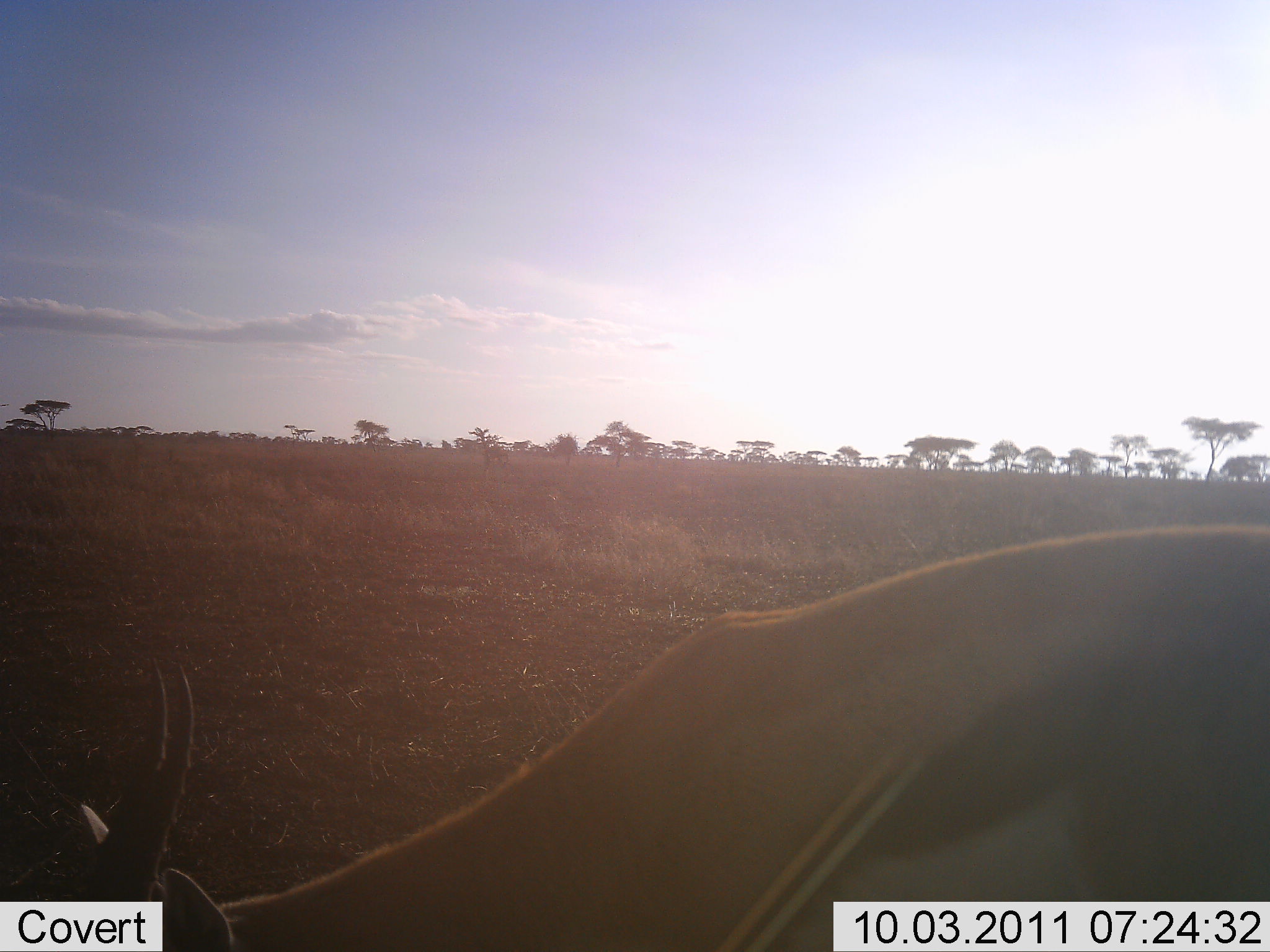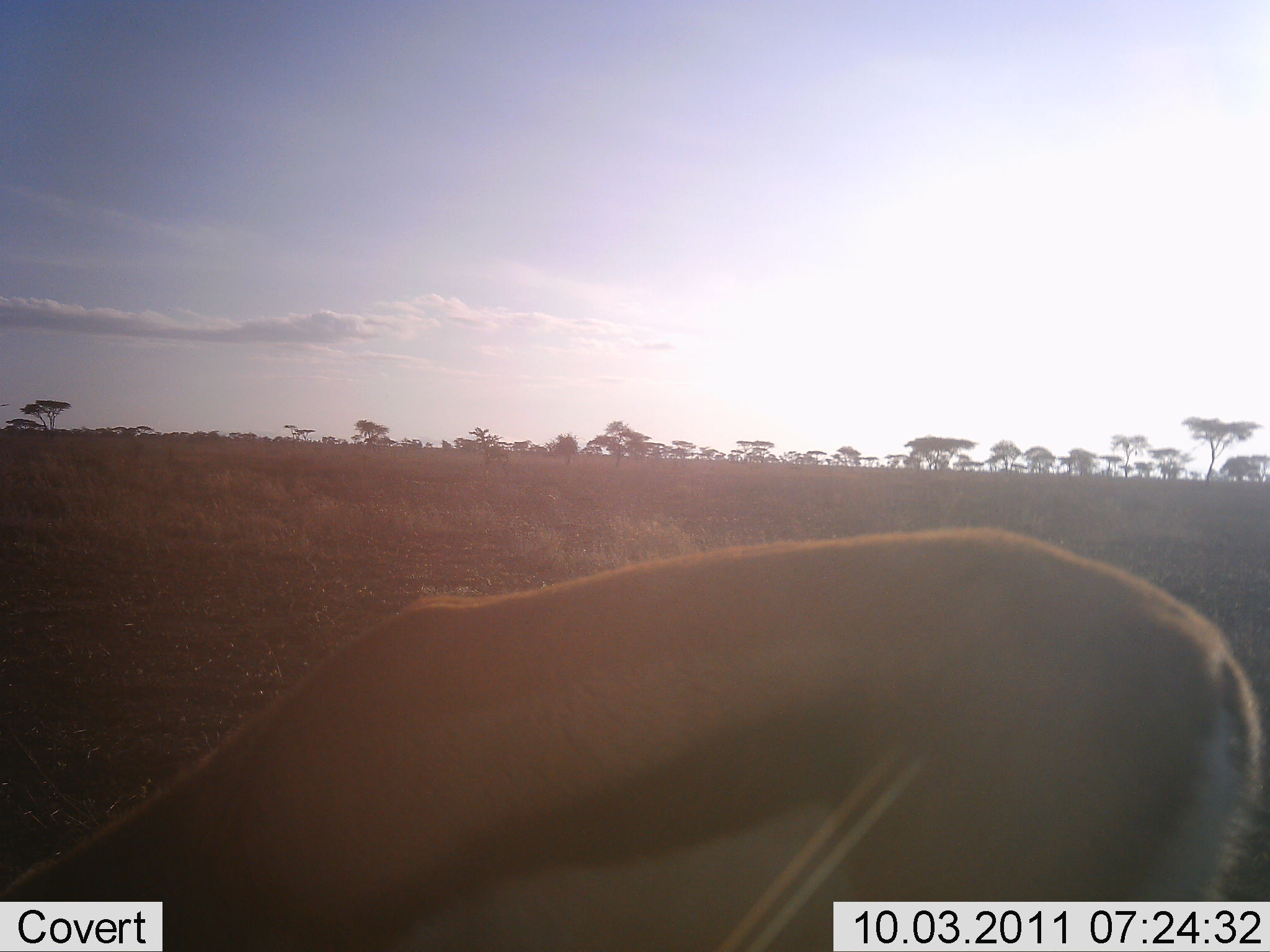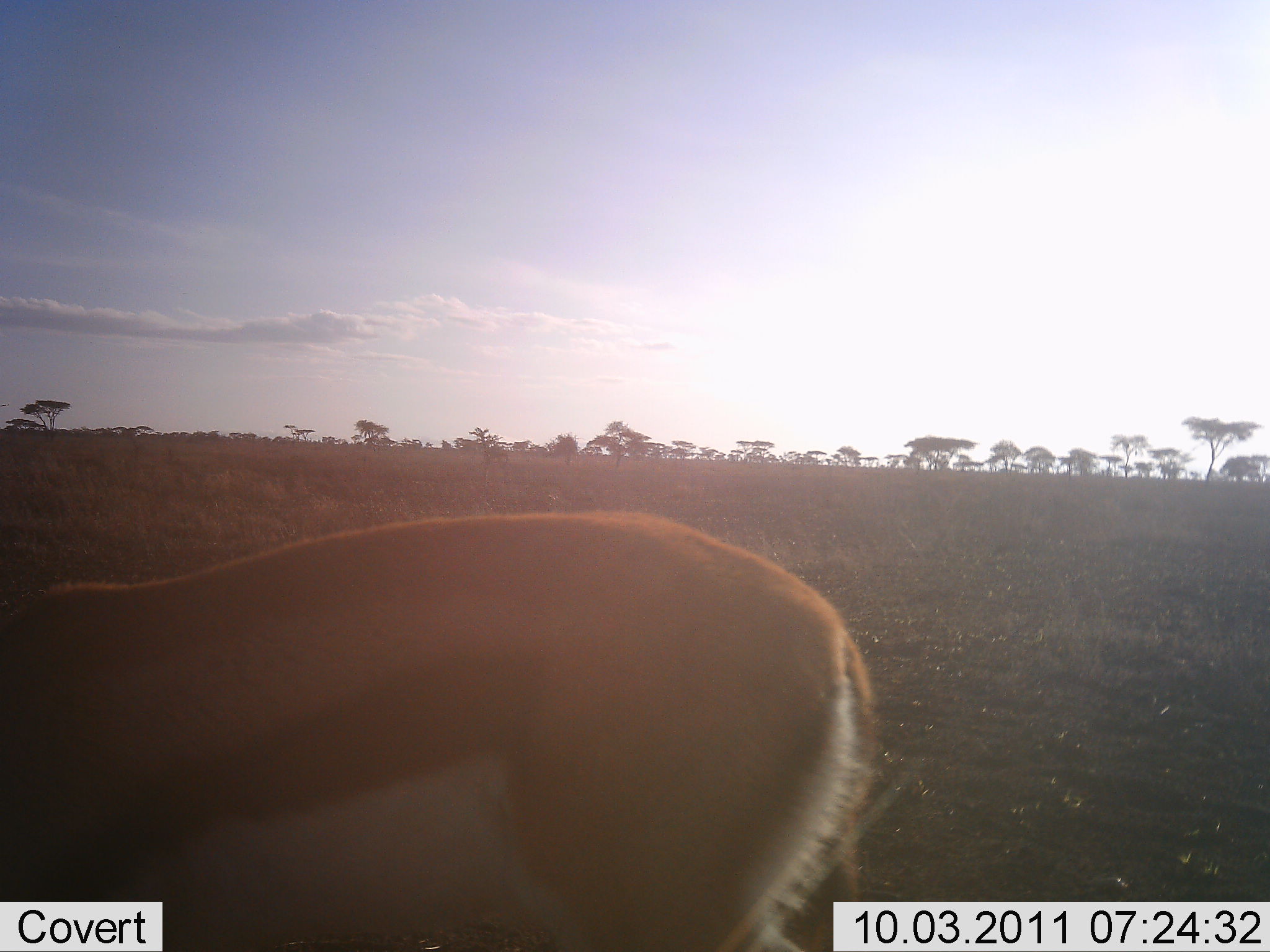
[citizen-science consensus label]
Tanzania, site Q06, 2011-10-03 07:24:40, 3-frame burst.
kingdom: Animalia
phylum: Chordata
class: Mammalia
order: Artiodactyla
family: Bovidae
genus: Eudorcas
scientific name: Eudorcas thomsonii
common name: thomson's gazelle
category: gazellethomsons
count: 1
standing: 6%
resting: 0%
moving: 56%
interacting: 0%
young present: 0%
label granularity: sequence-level